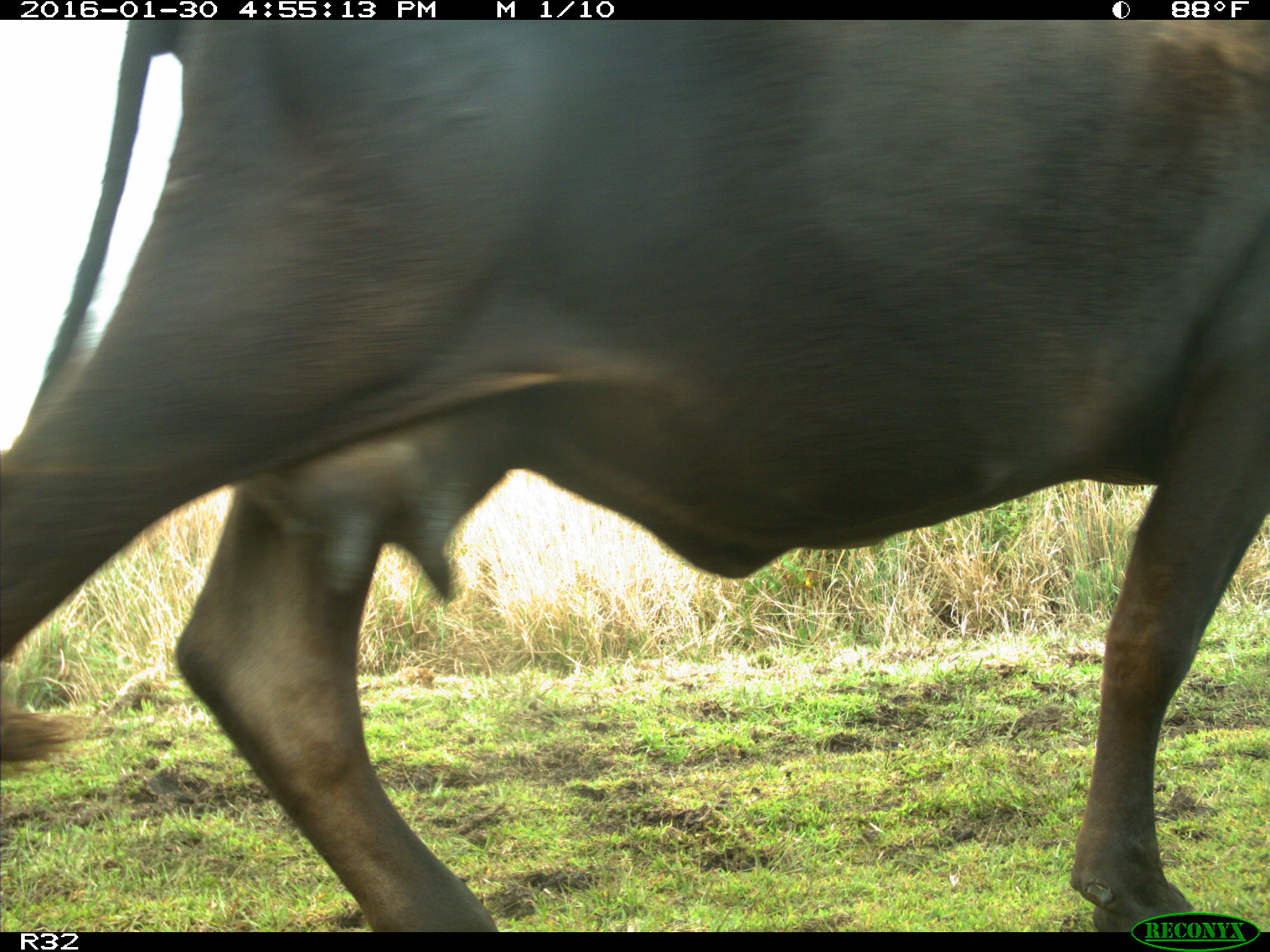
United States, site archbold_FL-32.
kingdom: Animalia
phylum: Chordata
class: Mammalia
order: Artiodactyla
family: Bovidae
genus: Bos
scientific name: Bos taurus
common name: domestic cow